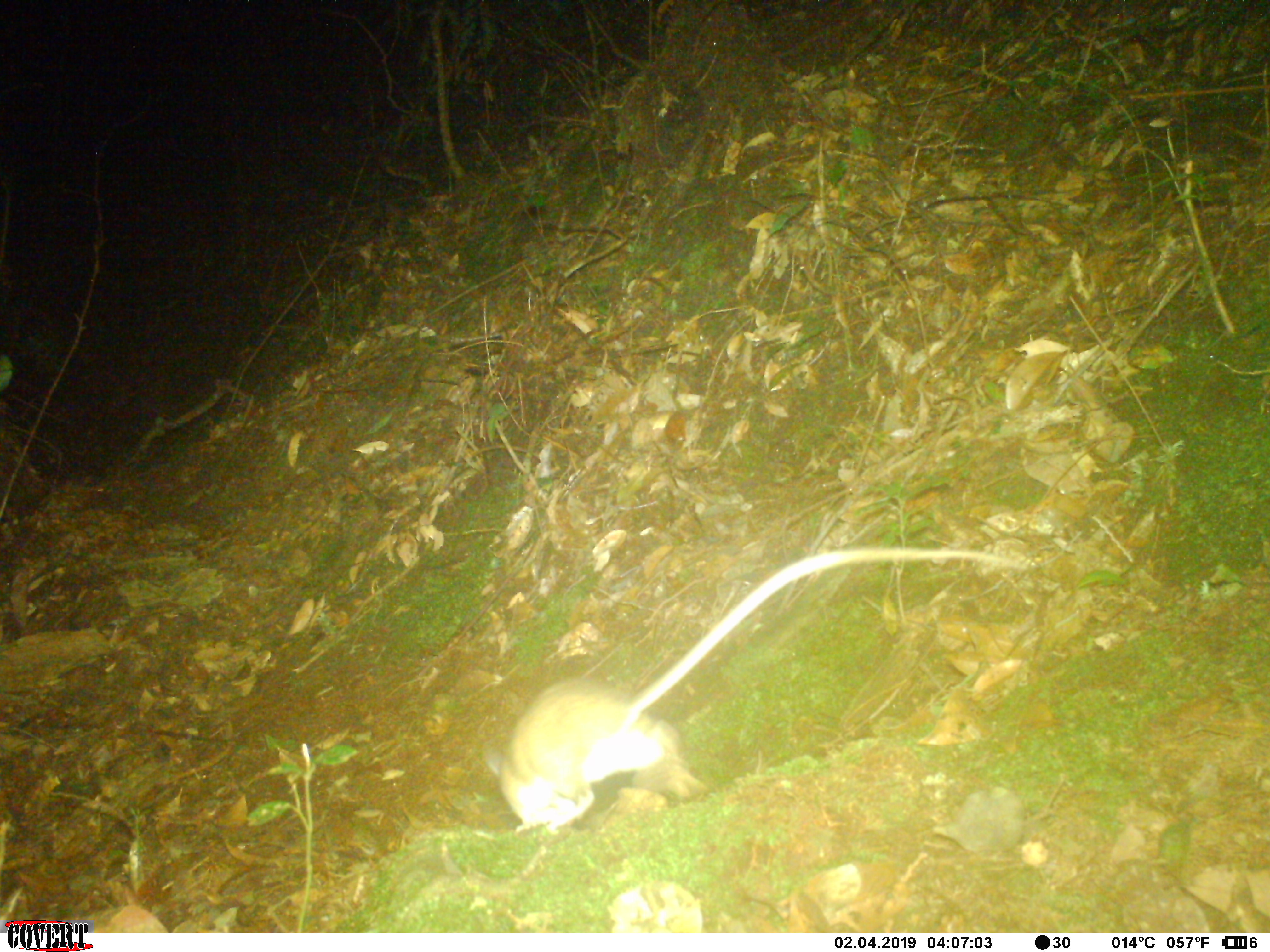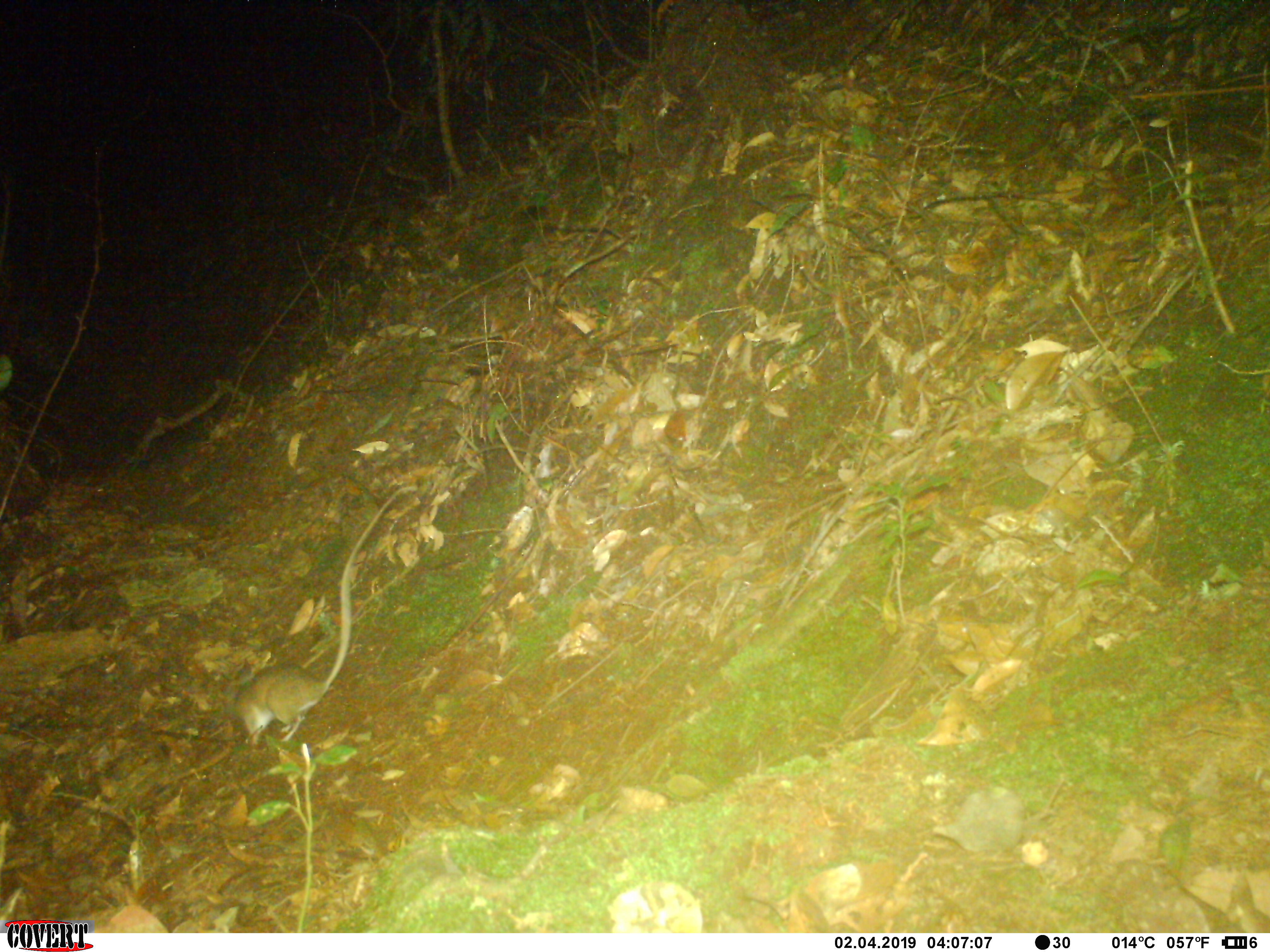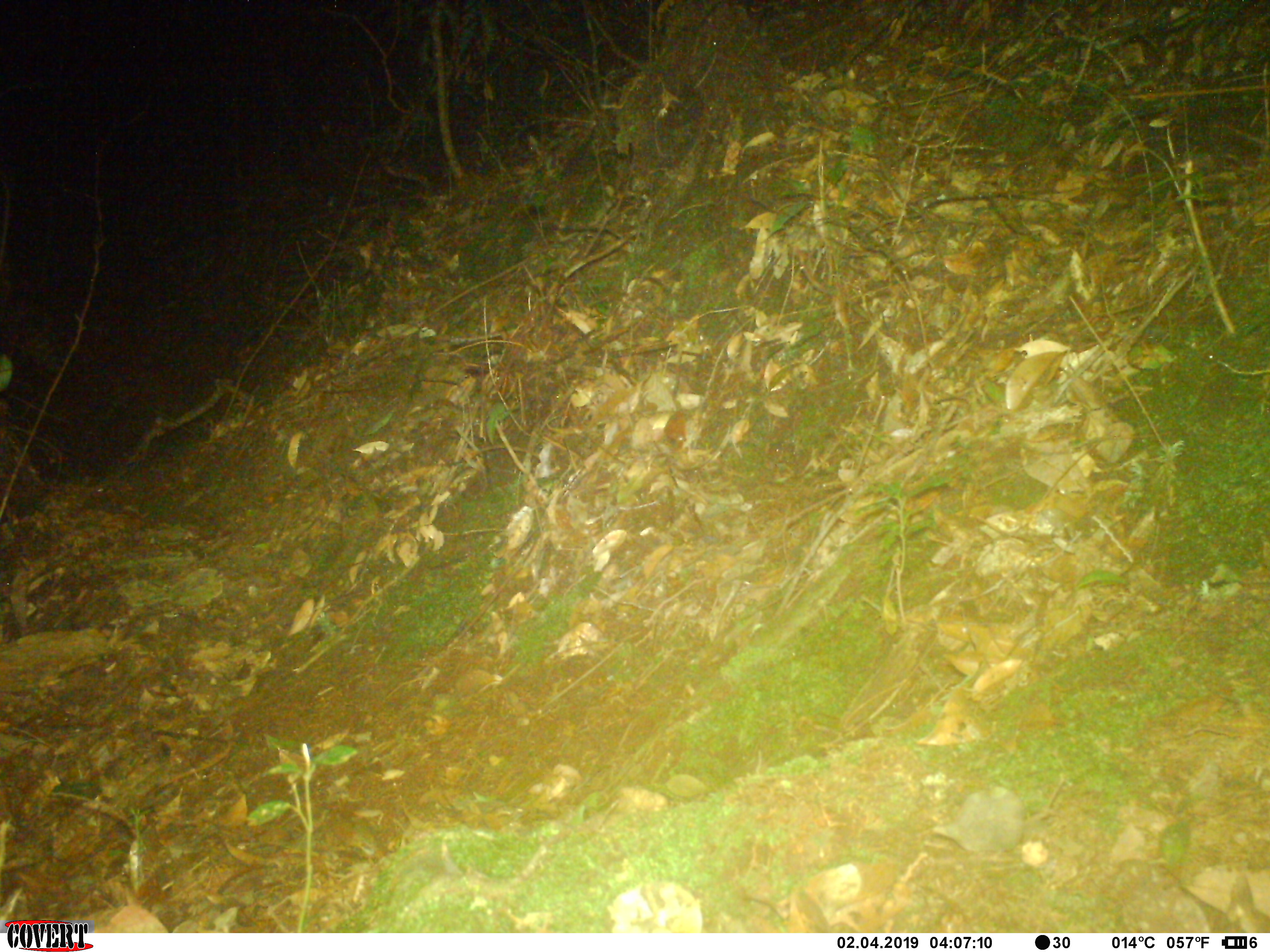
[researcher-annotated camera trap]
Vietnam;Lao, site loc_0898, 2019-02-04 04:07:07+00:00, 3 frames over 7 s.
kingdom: Animalia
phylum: Chordata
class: Mammalia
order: Rodentia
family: Muridae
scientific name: Muridae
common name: old-world mice and rats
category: unidentified murid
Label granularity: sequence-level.